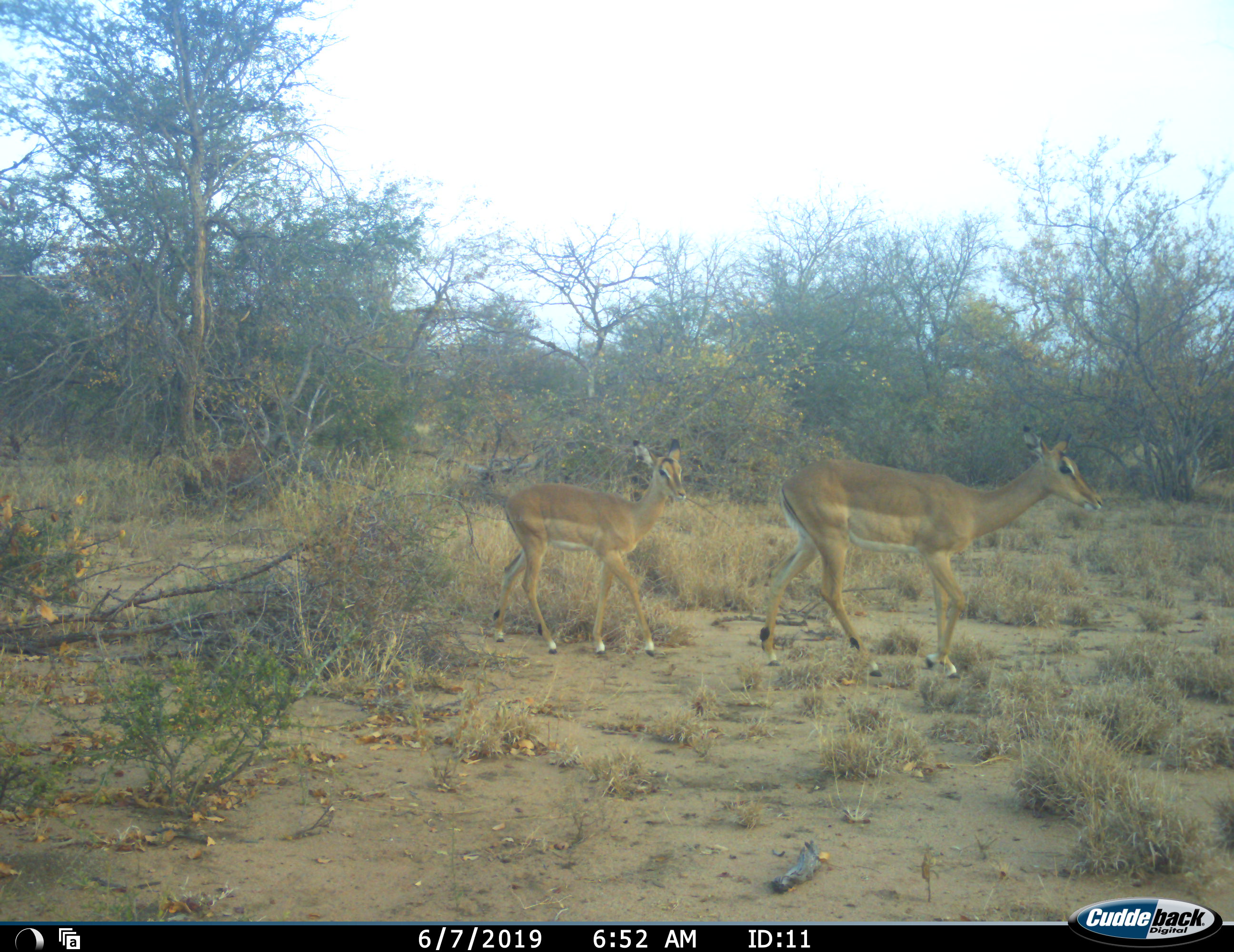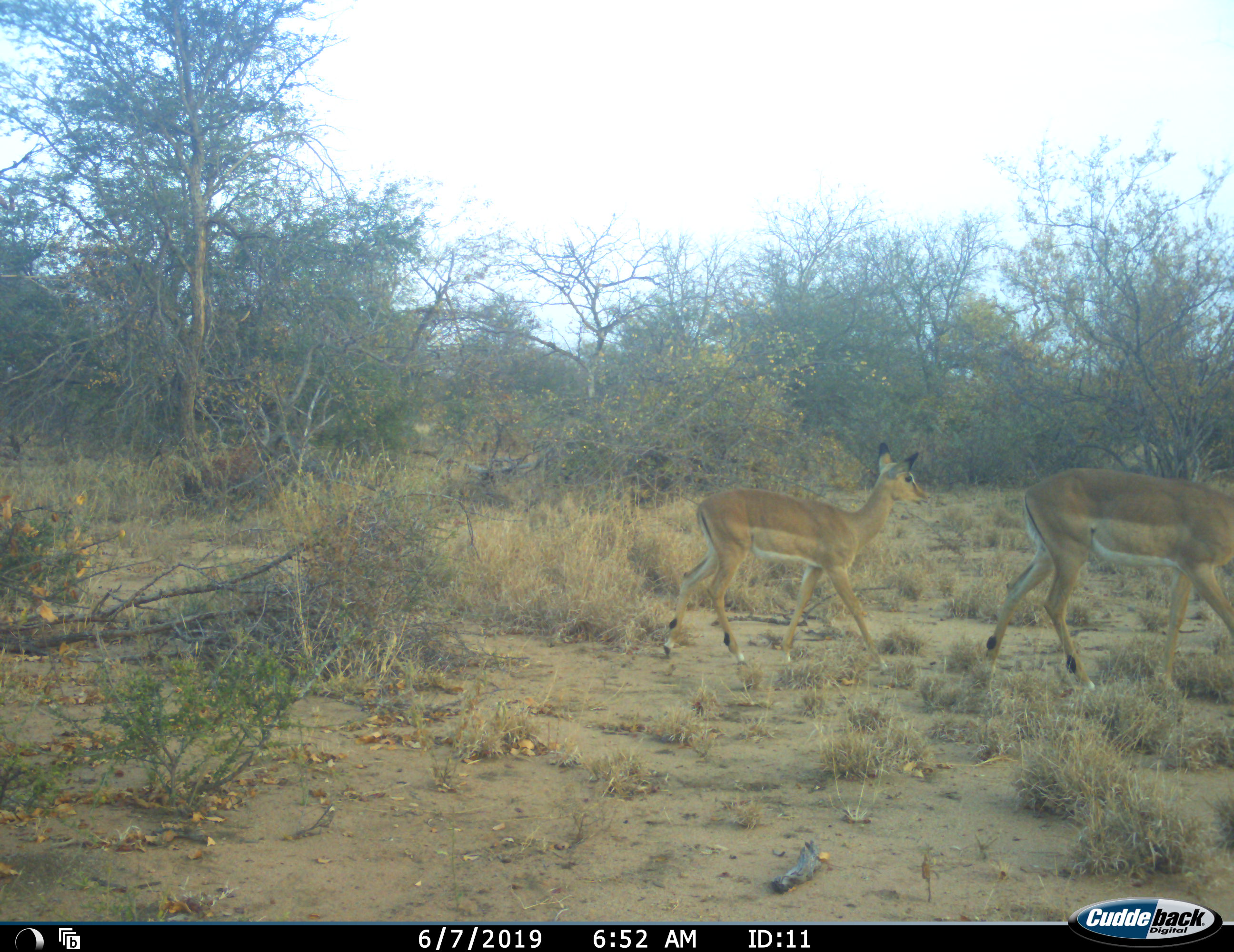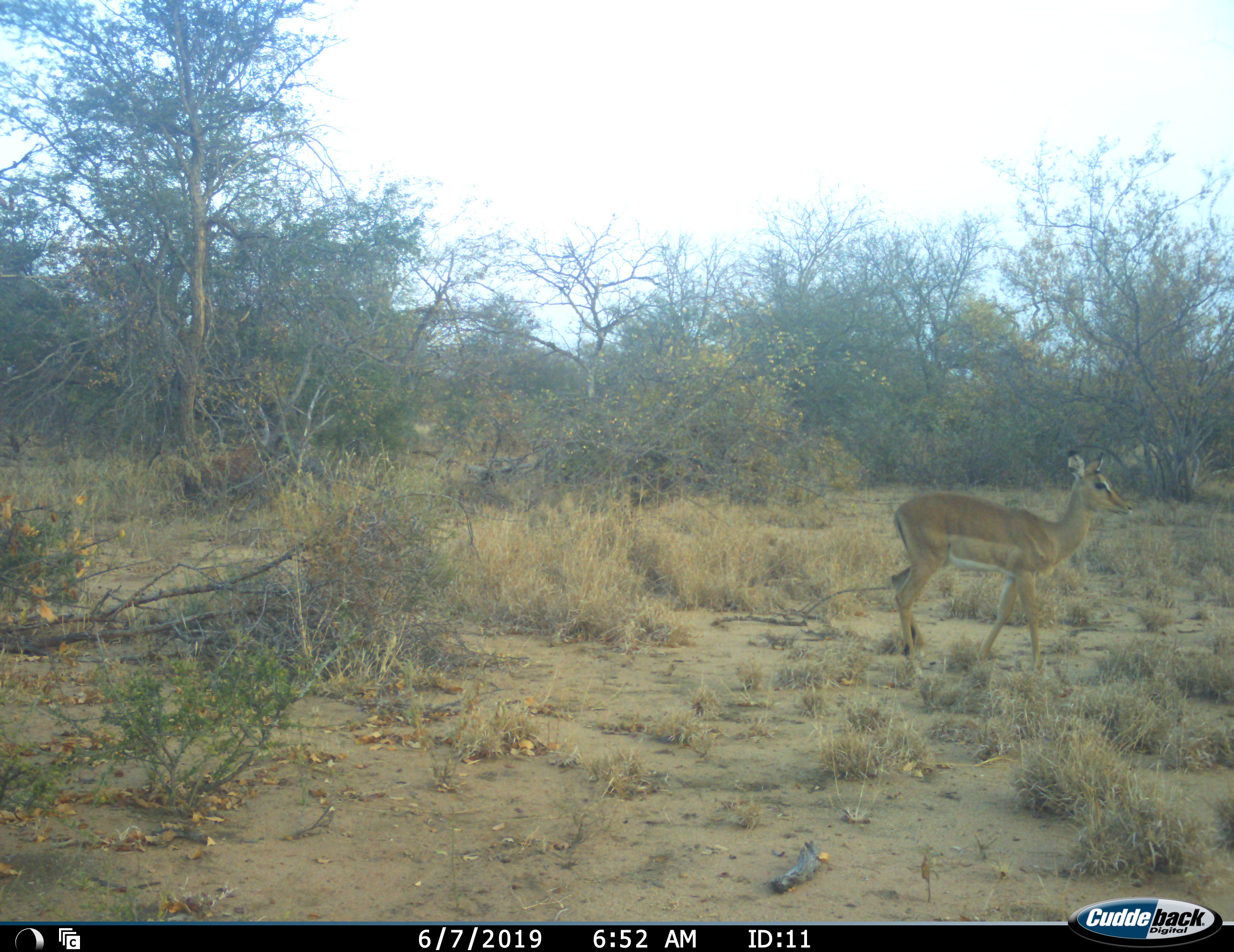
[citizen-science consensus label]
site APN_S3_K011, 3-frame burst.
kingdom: Animalia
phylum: Chordata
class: Mammalia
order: Artiodactyla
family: Bovidae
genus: Aepyceros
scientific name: Aepyceros melampus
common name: impala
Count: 2.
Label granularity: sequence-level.